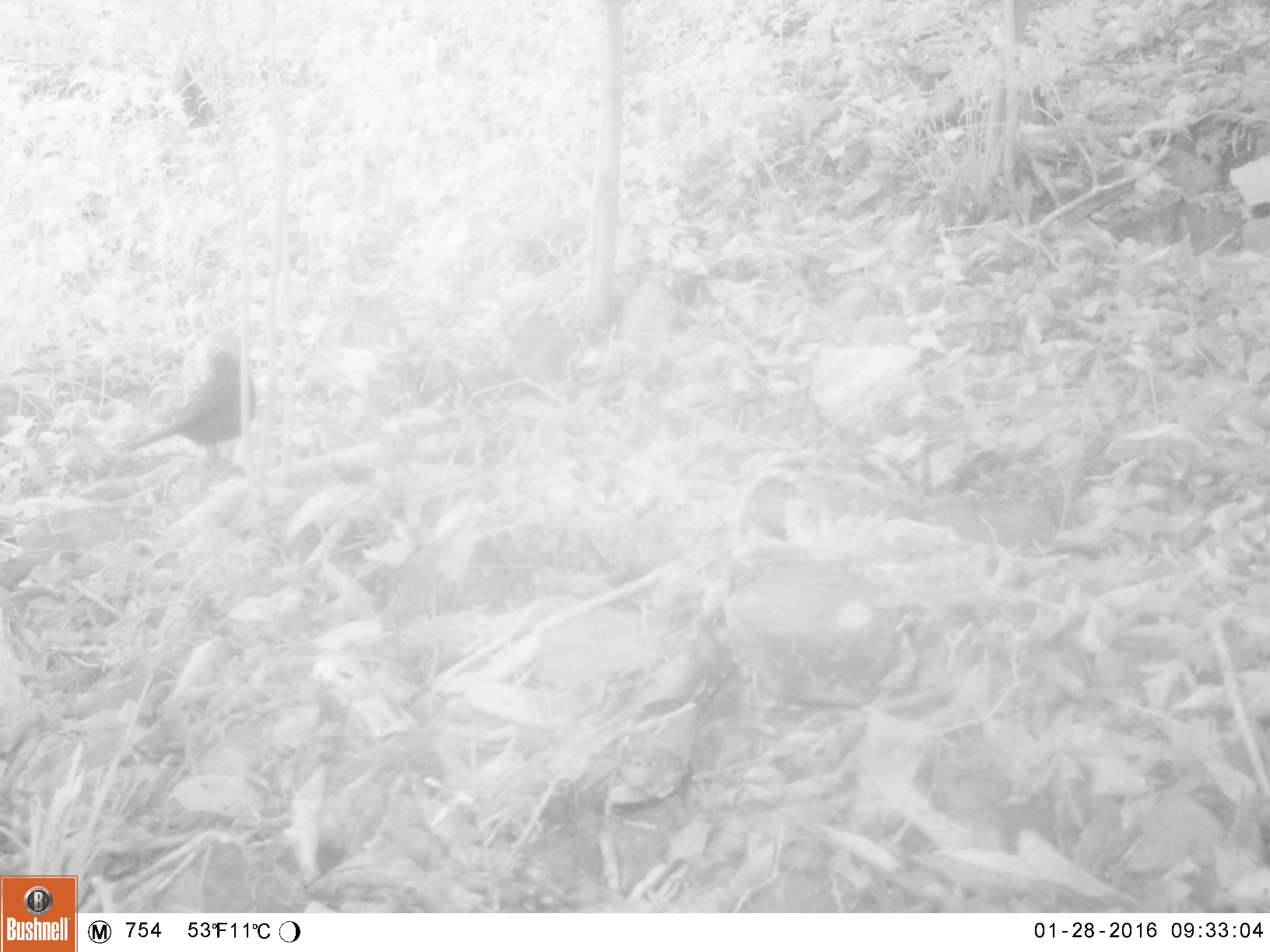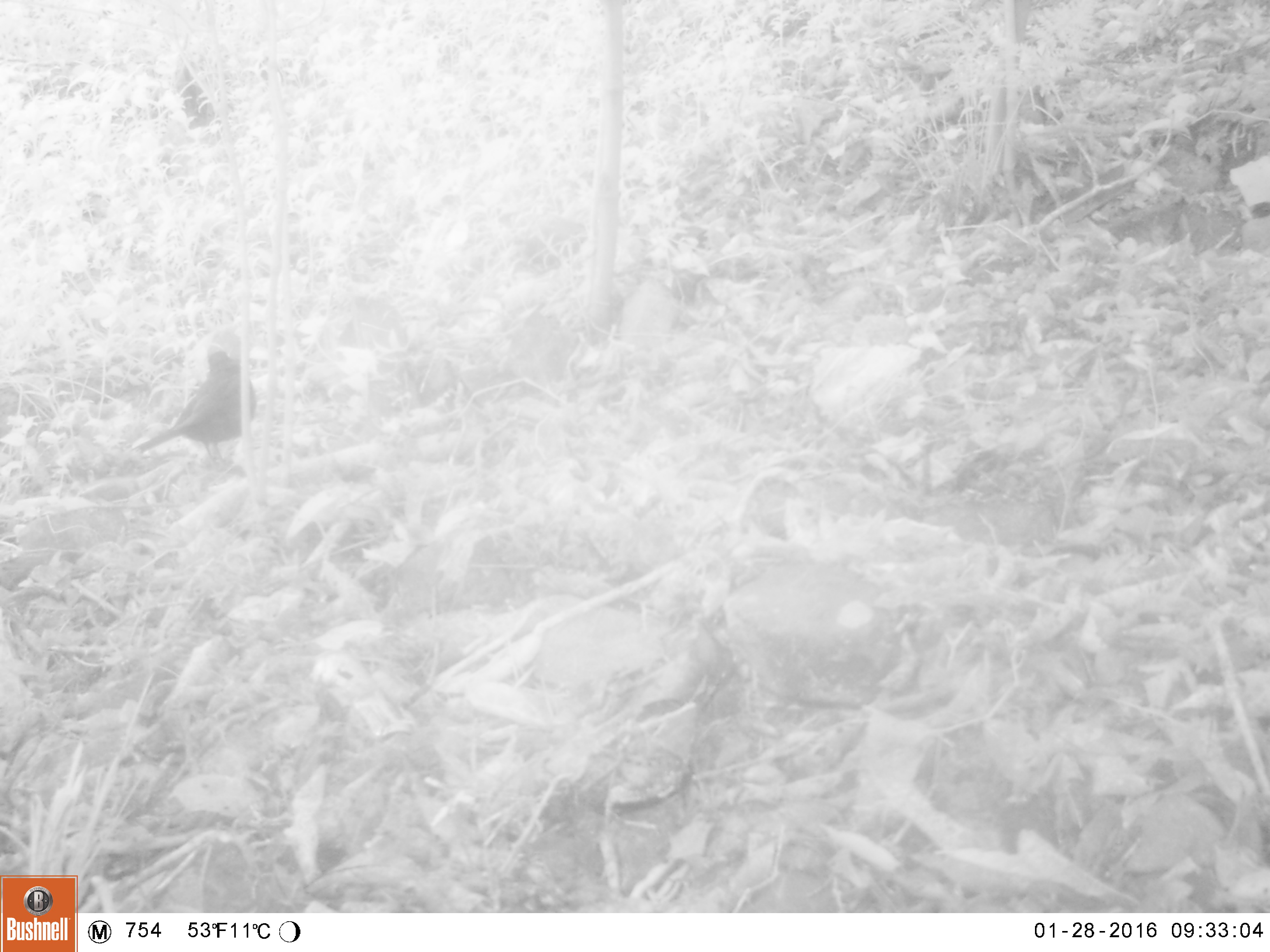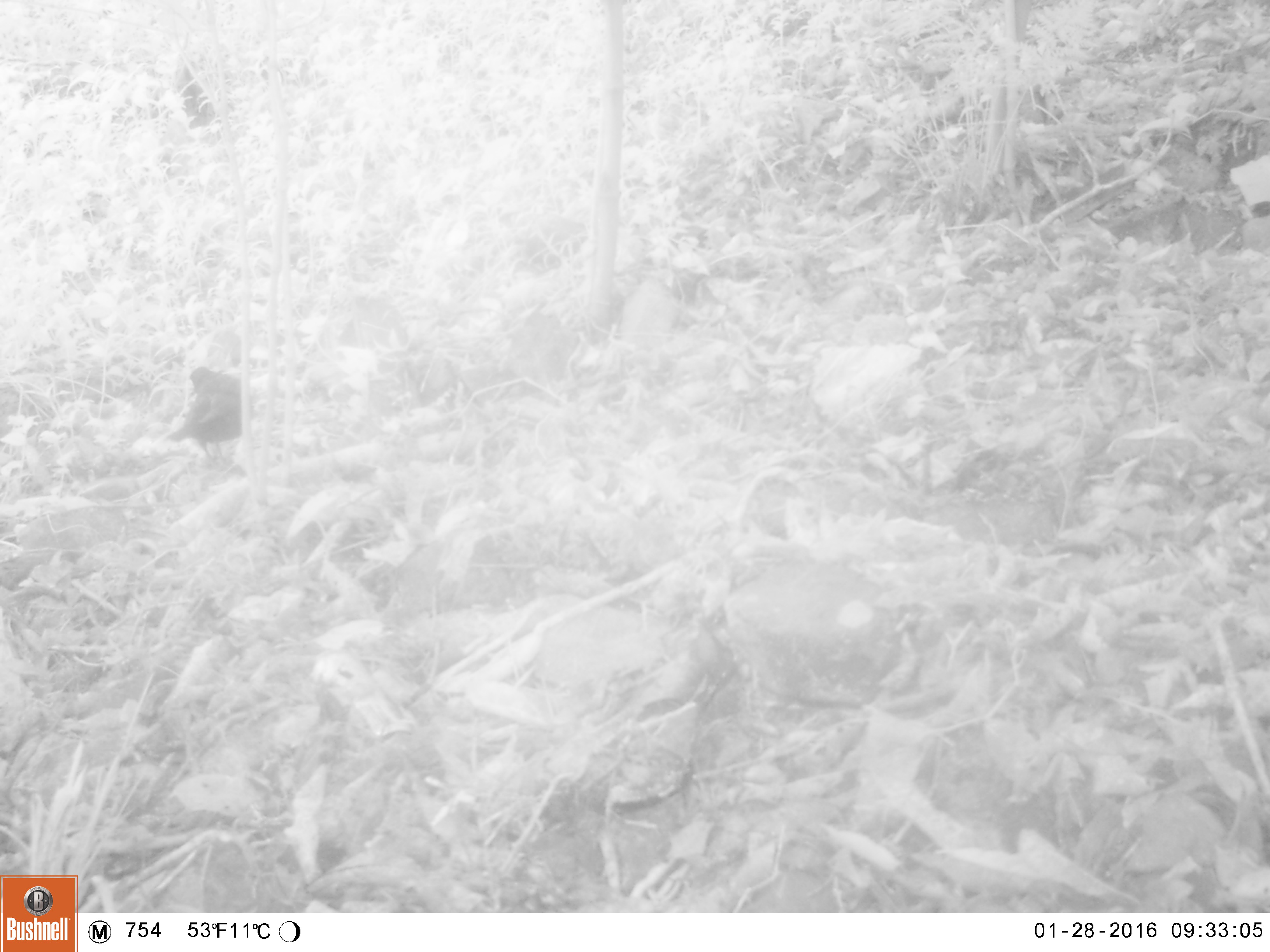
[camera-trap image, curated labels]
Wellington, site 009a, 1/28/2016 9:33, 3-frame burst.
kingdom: Animalia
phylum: Chordata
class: Aves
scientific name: Aves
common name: bird